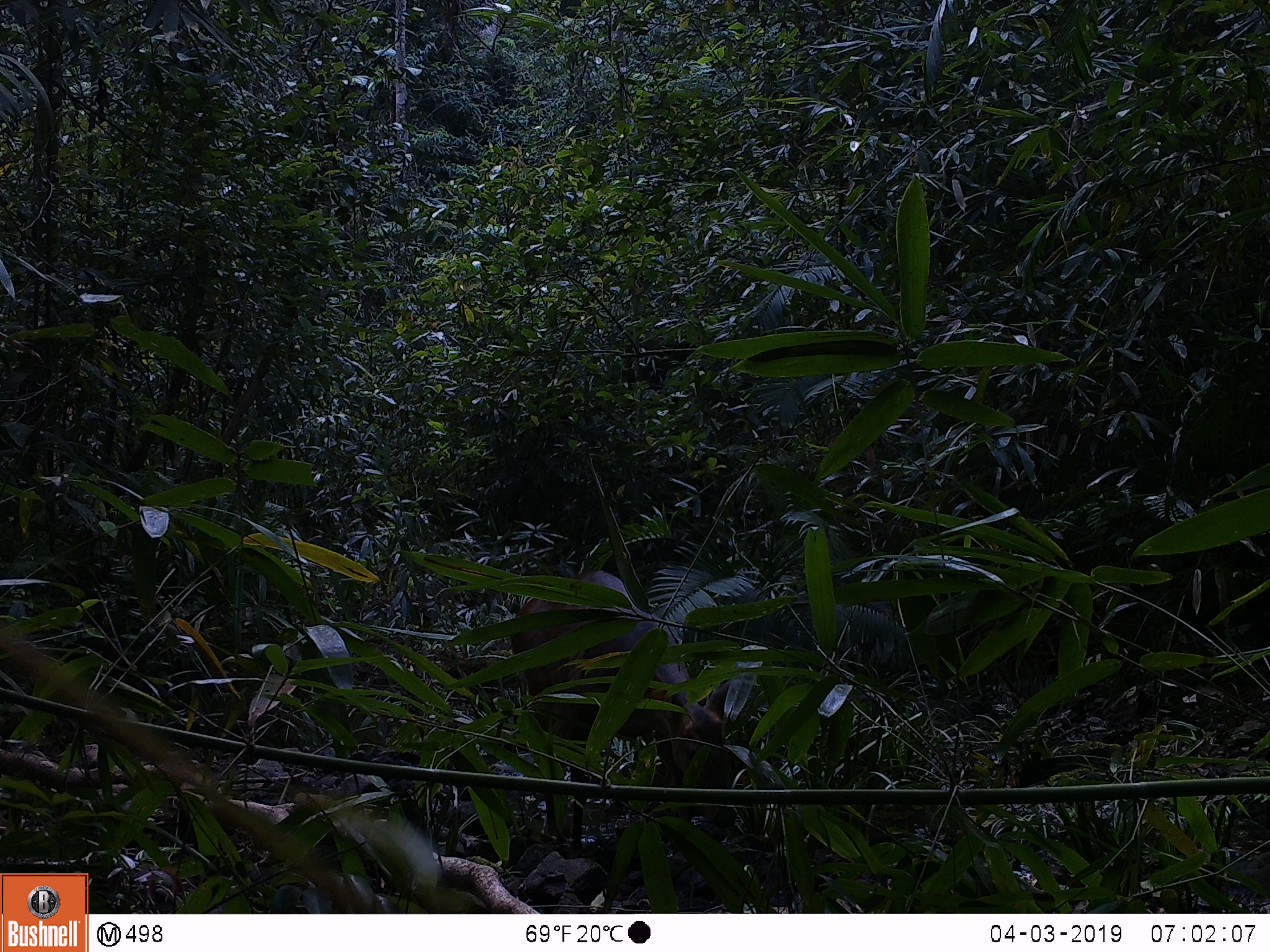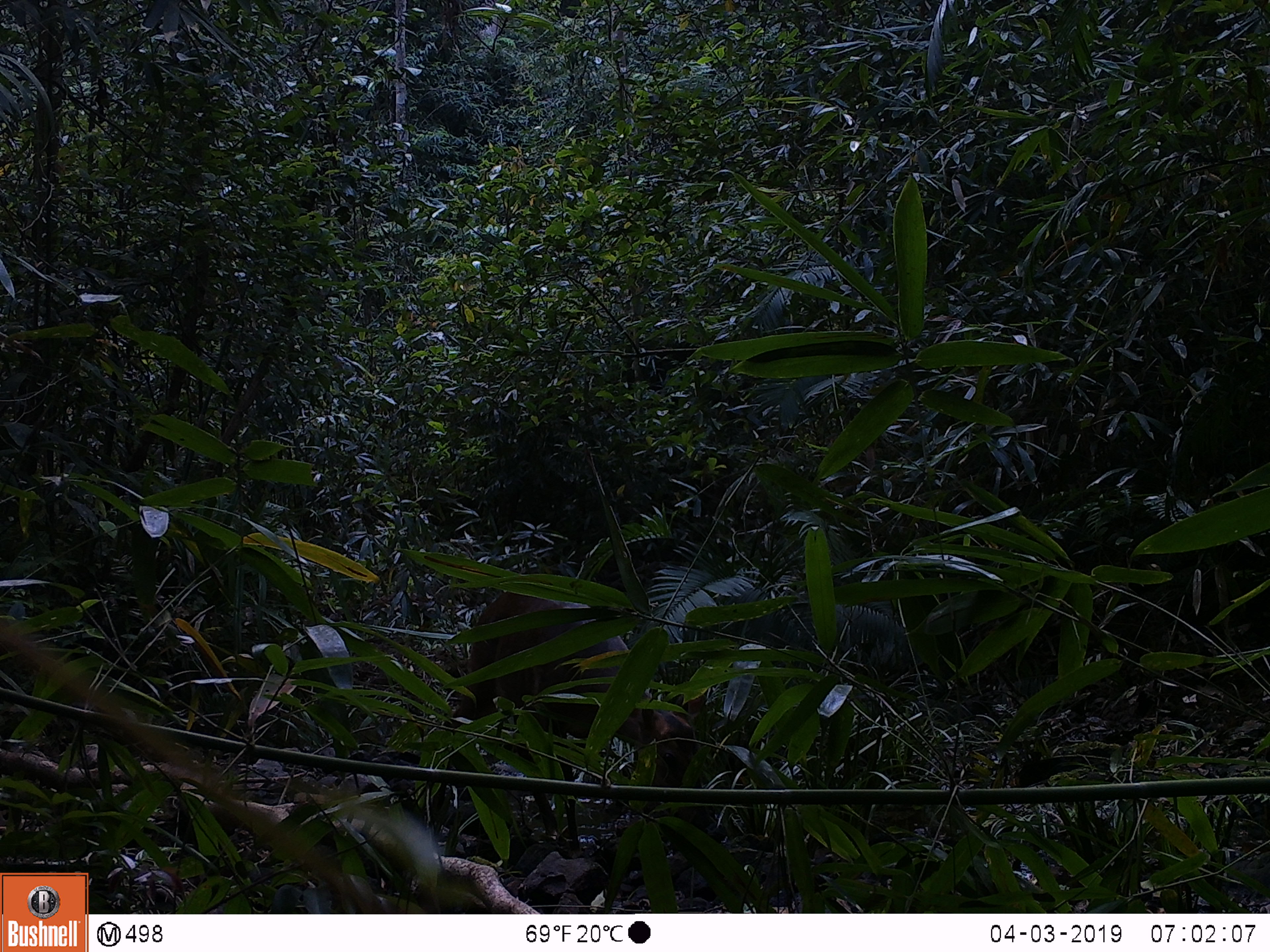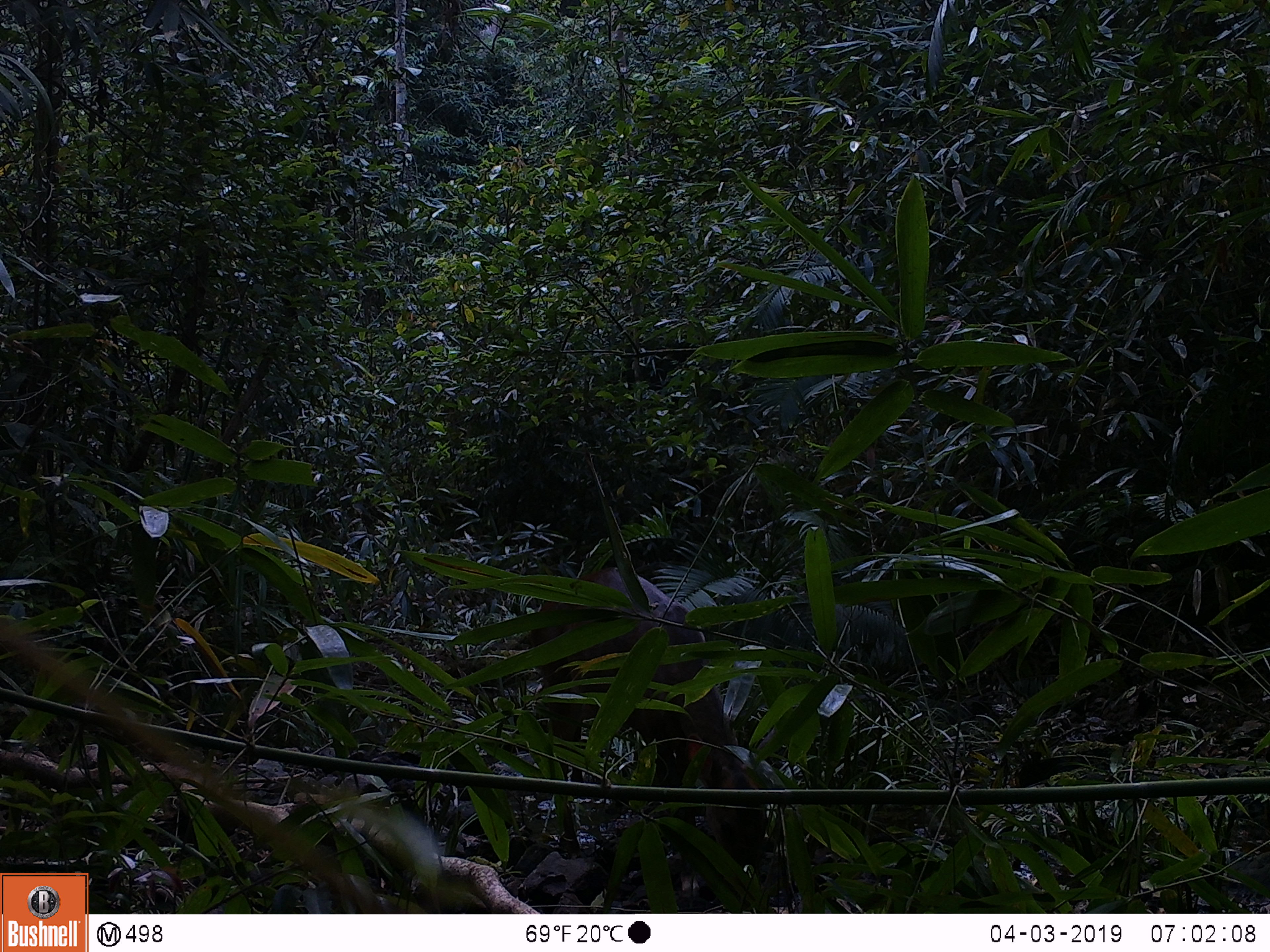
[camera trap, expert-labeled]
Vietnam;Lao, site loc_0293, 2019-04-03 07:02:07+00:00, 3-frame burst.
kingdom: Animalia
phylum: Chordata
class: Mammalia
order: Artiodactyla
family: Cervidae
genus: Muntiacus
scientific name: Muntiacus vuquangensis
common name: large-antlered muntjac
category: large antlered muntjac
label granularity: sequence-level